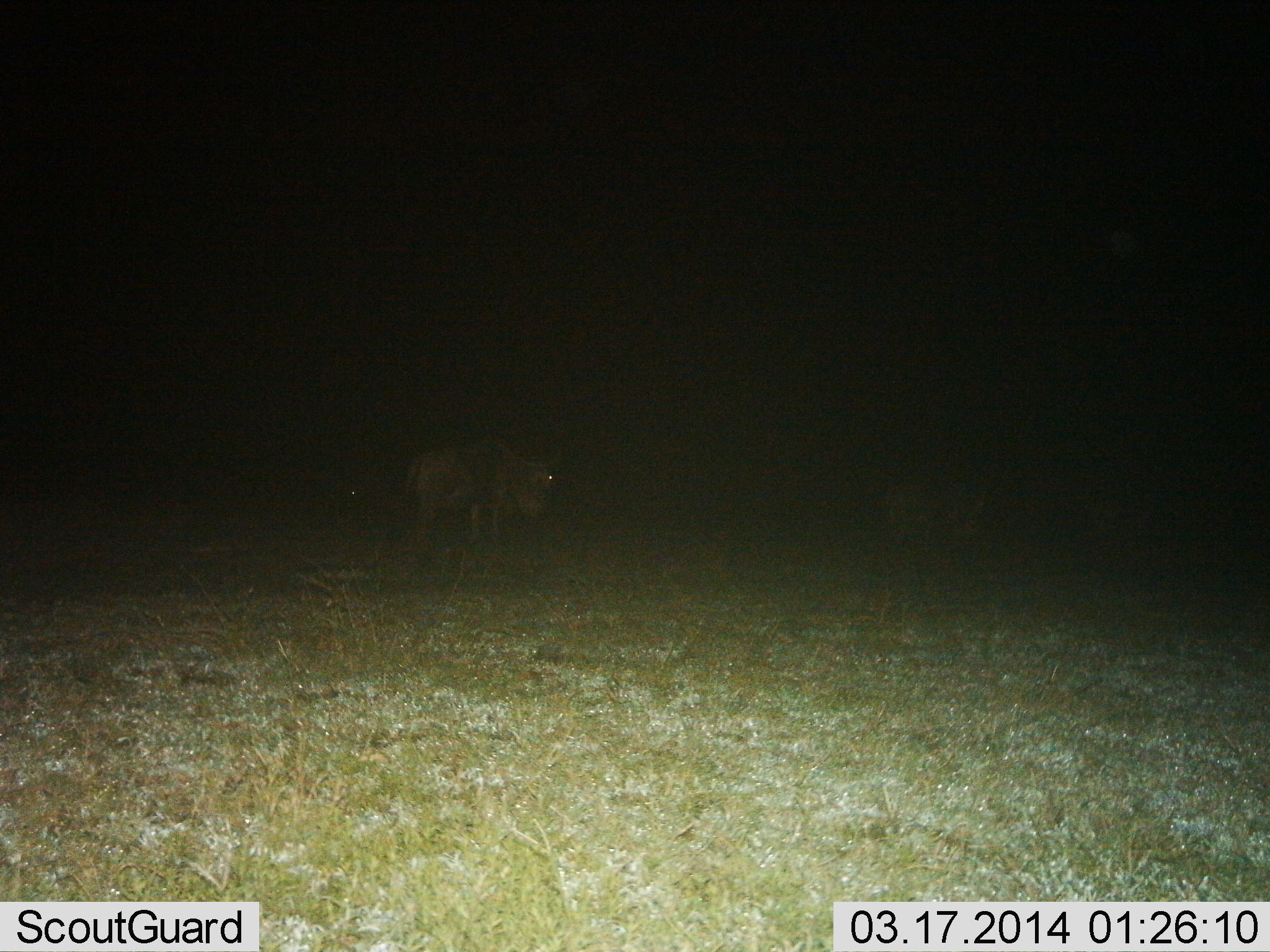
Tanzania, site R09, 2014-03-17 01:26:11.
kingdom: Animalia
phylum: Chordata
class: Mammalia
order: Artiodactyla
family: Bovidae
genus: Connochaetes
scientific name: Connochaetes taurinus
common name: blue wildebeest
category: wildebeest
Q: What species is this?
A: Wildebeest (blue wildebeest) (Connochaetes taurinus).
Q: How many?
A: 2.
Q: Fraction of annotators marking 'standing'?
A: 78%.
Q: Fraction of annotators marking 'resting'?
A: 0%.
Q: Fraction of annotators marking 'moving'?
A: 19%.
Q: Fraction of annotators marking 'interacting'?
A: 0%.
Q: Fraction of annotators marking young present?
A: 3%.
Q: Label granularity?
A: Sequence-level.